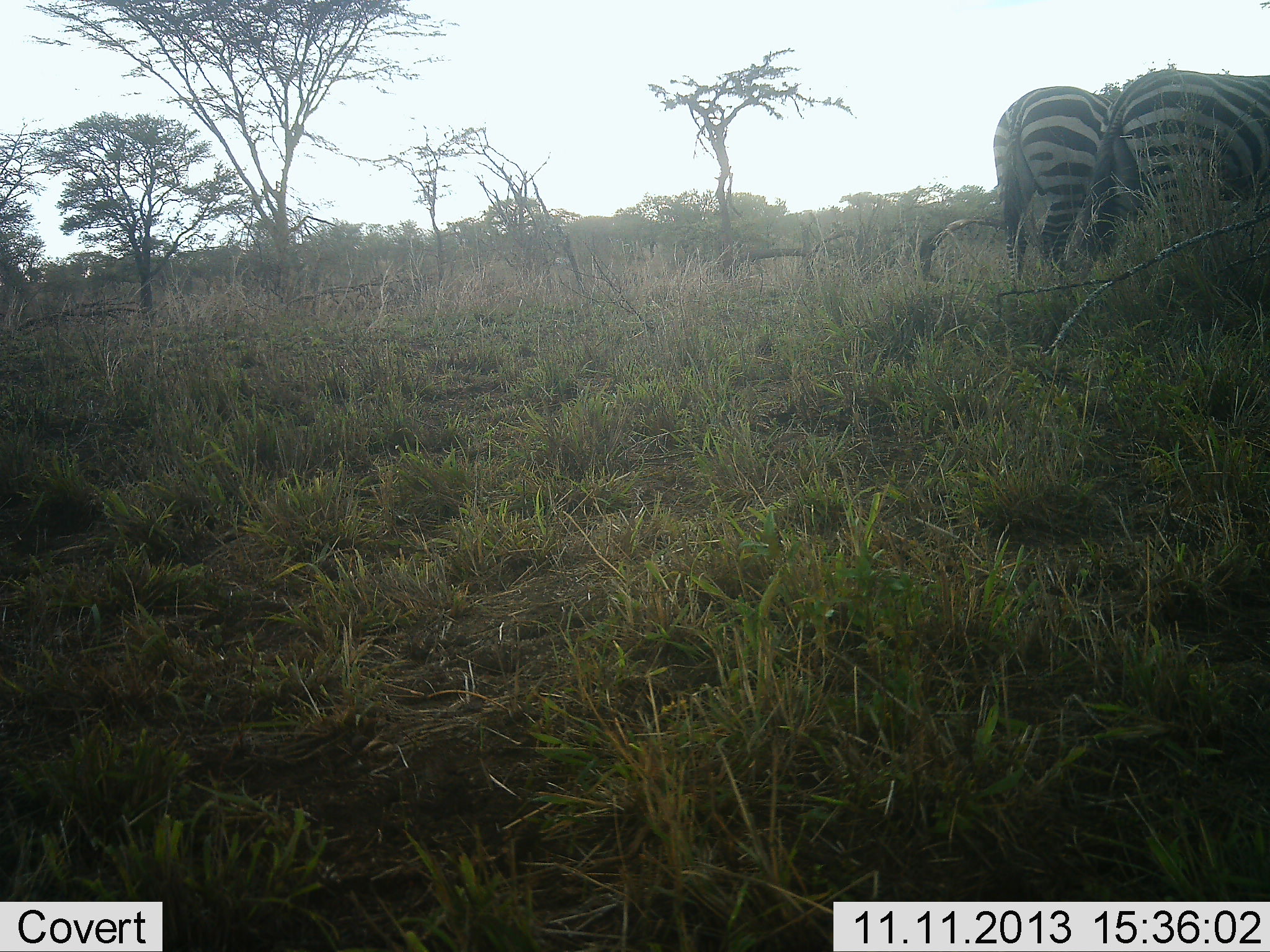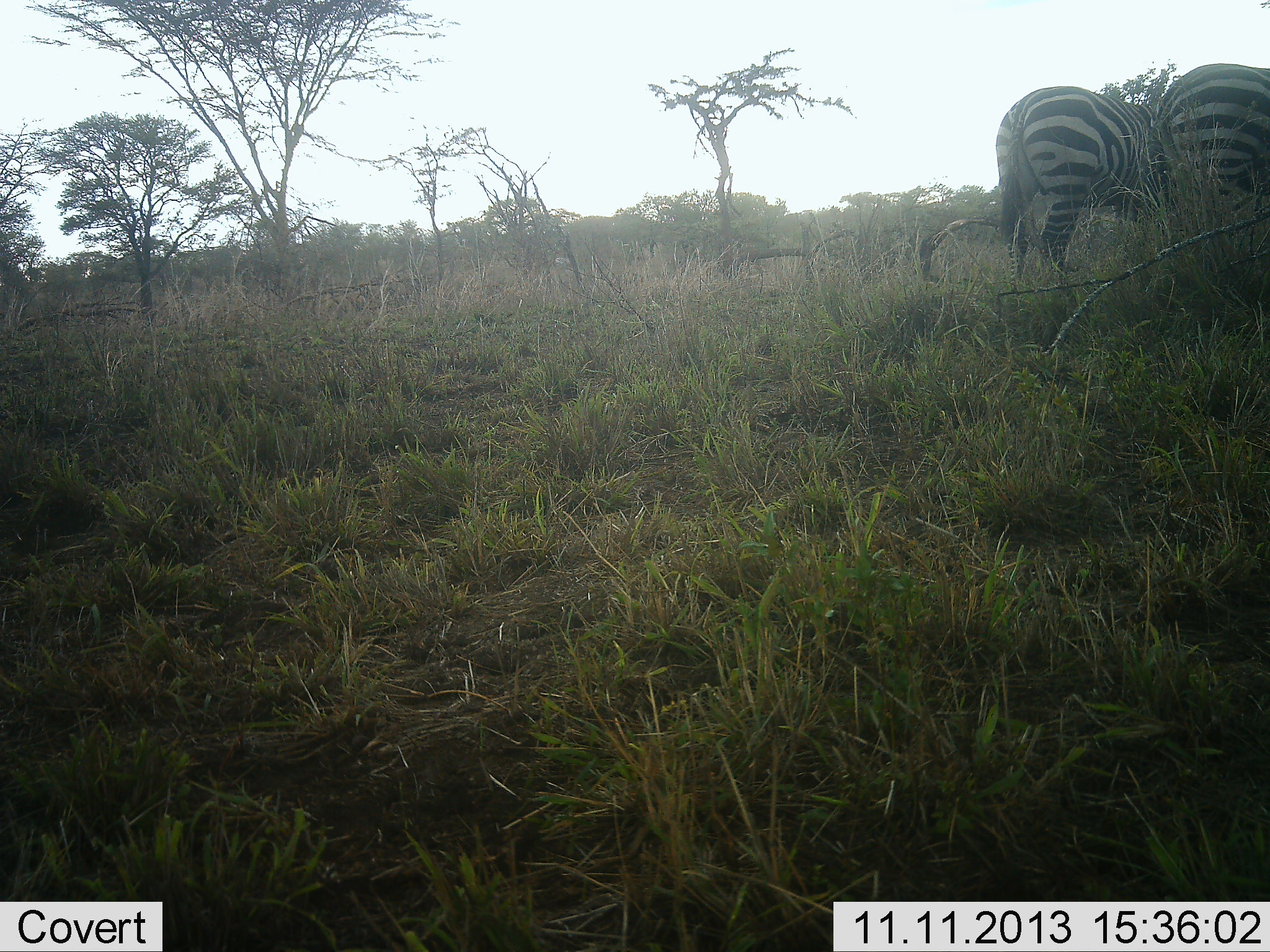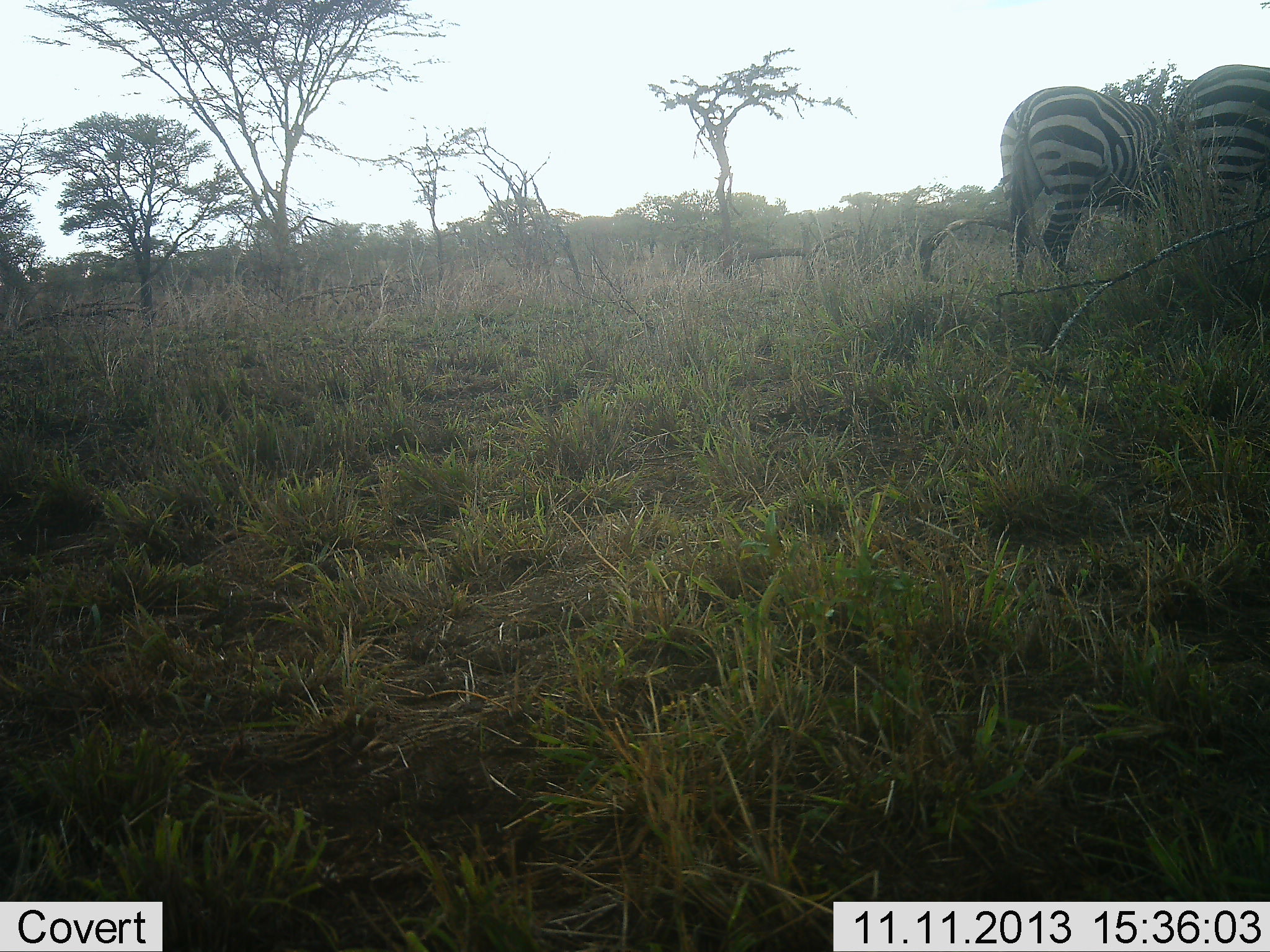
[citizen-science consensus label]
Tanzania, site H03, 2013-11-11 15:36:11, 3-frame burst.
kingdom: Animalia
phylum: Chordata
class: Mammalia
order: Perissodactyla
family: Equidae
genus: Equus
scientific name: Equus quagga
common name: plains zebra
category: zebra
Zebra (plains zebra) (Equus quagga), count 2. Behavior (volunteer vote fractions): standing 60%, resting 0%, moving 40%, interacting 10%. Young present (vote fraction): 0%. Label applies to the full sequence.